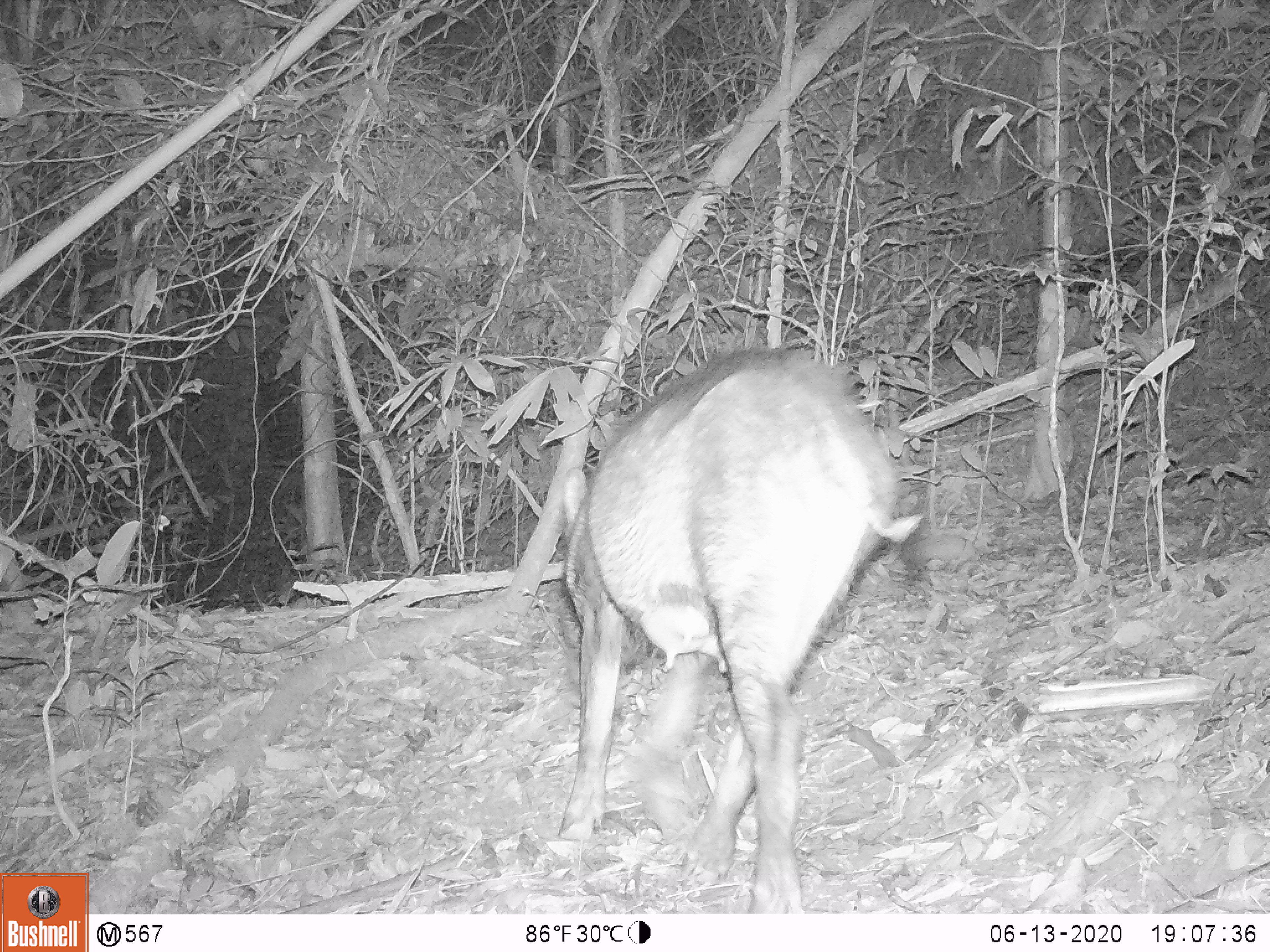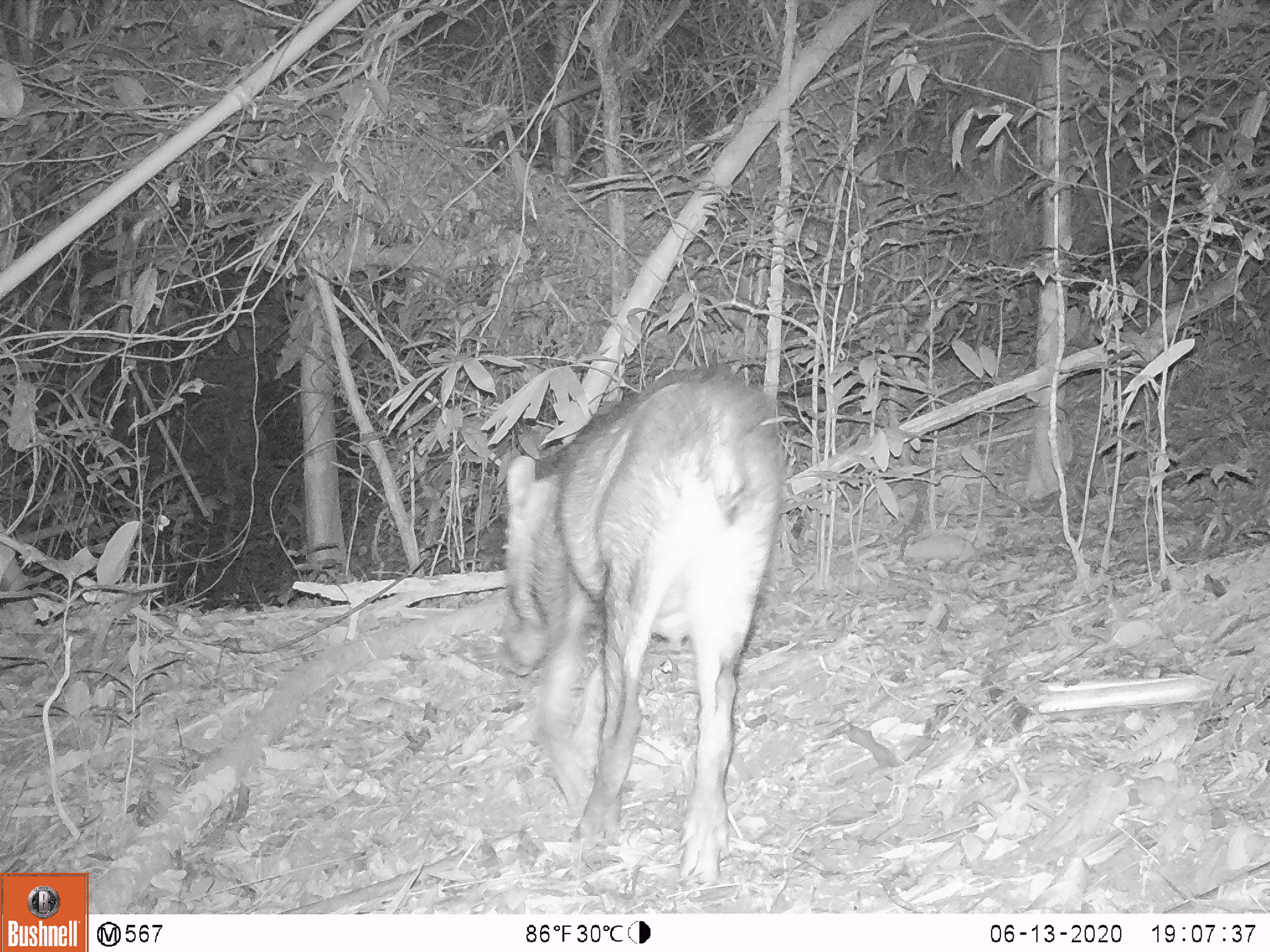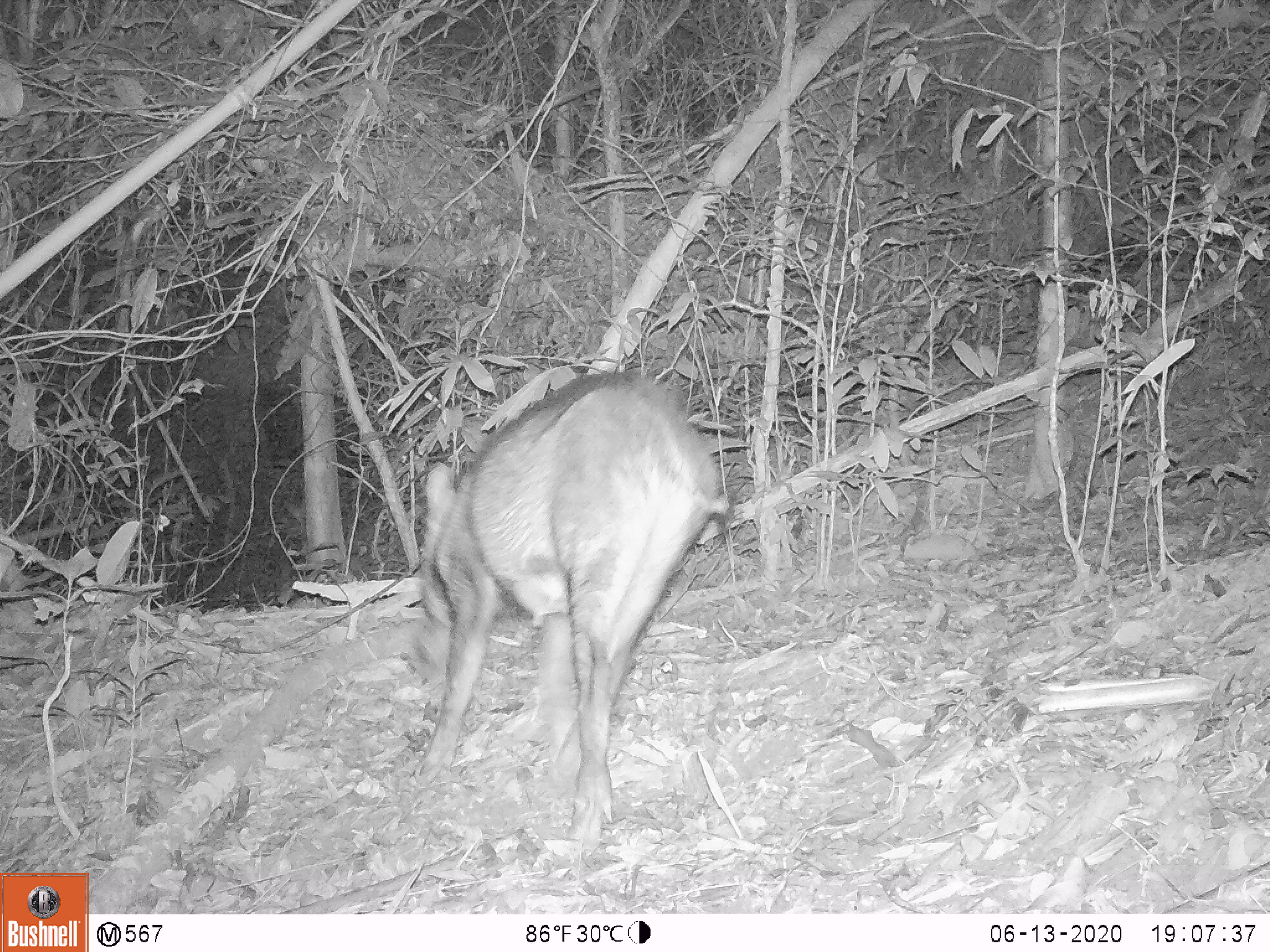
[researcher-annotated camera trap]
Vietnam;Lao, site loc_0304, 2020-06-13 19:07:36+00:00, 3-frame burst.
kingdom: Animalia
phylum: Chordata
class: Mammalia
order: Artiodactyla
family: Suidae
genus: Sus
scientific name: Sus scrofa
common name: eurasian wild pig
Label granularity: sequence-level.